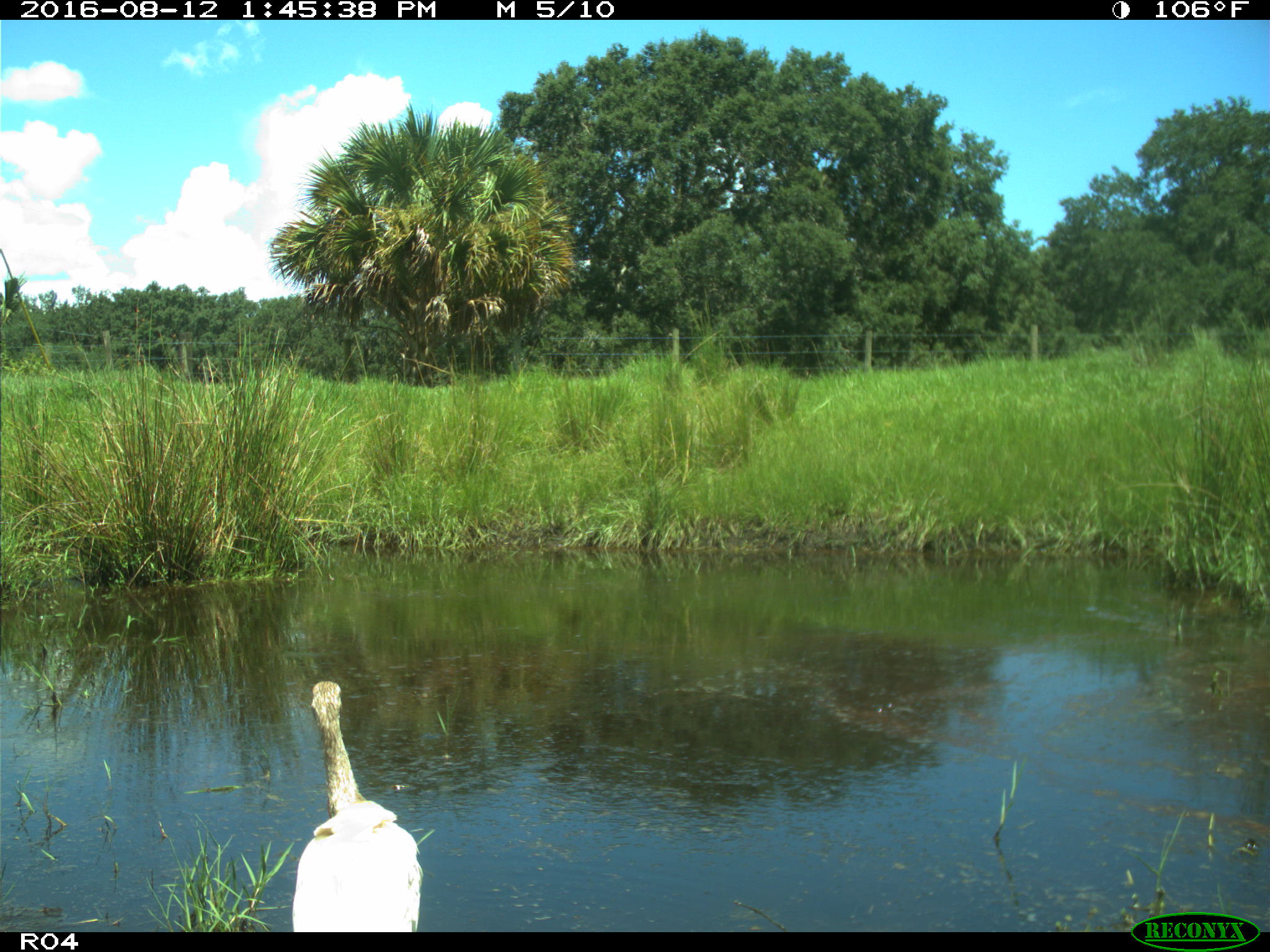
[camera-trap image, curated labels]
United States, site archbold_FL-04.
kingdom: Animalia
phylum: Chordata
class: Aves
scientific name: Aves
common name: birds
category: unidentified bird